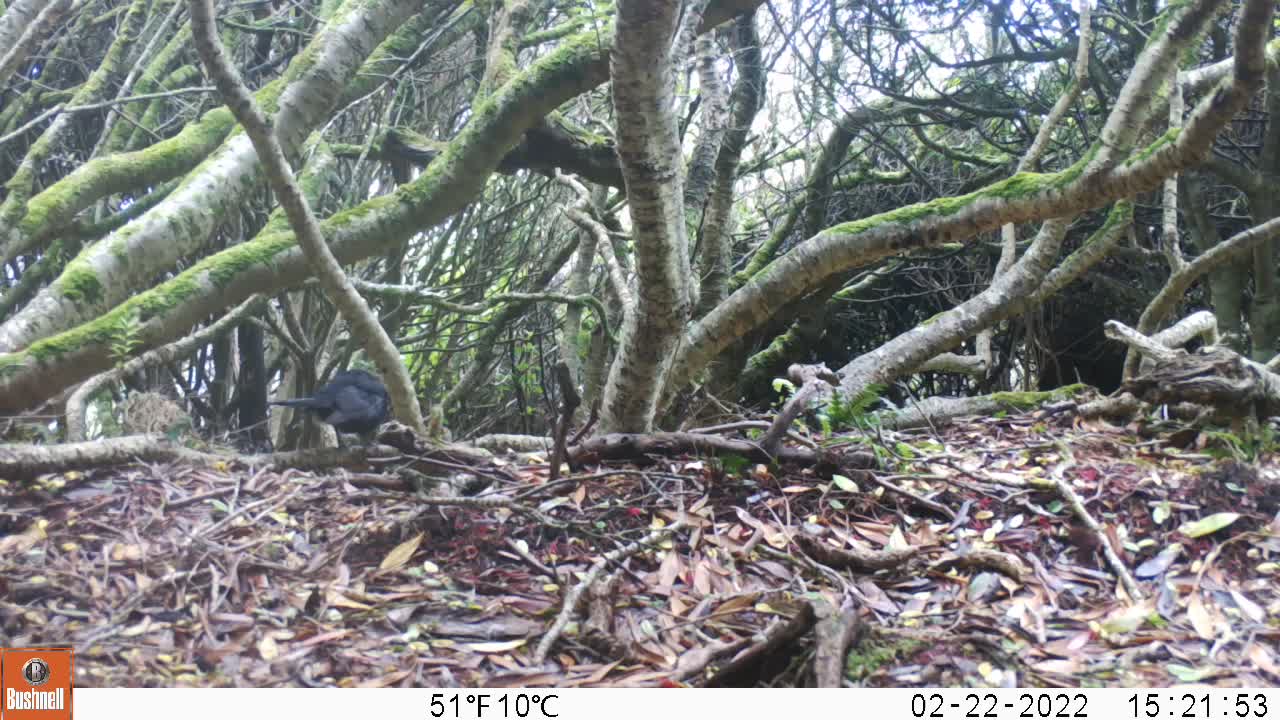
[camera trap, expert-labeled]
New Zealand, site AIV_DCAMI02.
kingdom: Animalia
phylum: Chordata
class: Aves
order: Passeriformes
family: Turdidae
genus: Turdus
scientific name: Turdus merula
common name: eurasian blackbird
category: blackbird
Blackbird (eurasian blackbird) (Turdus merula).